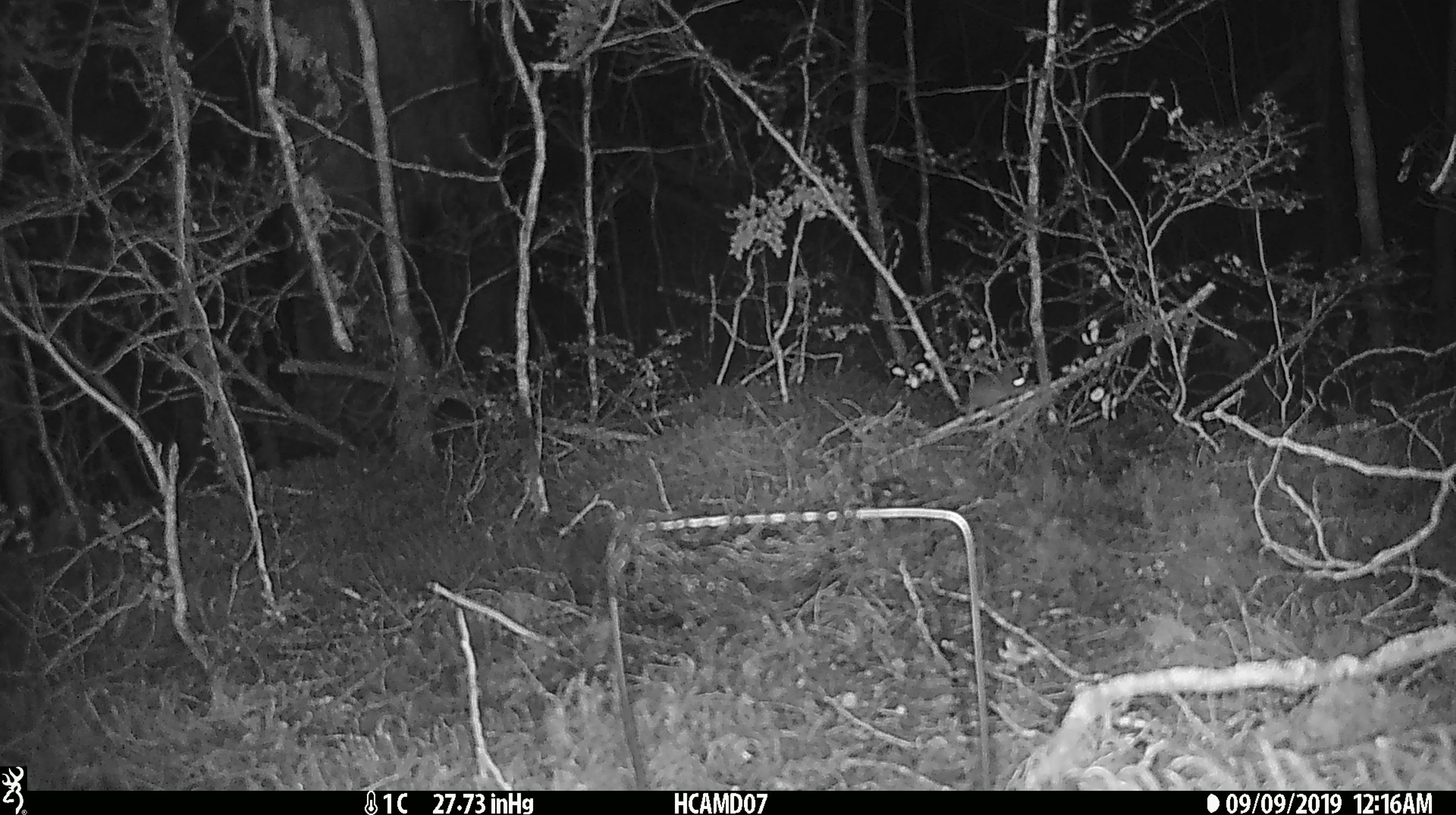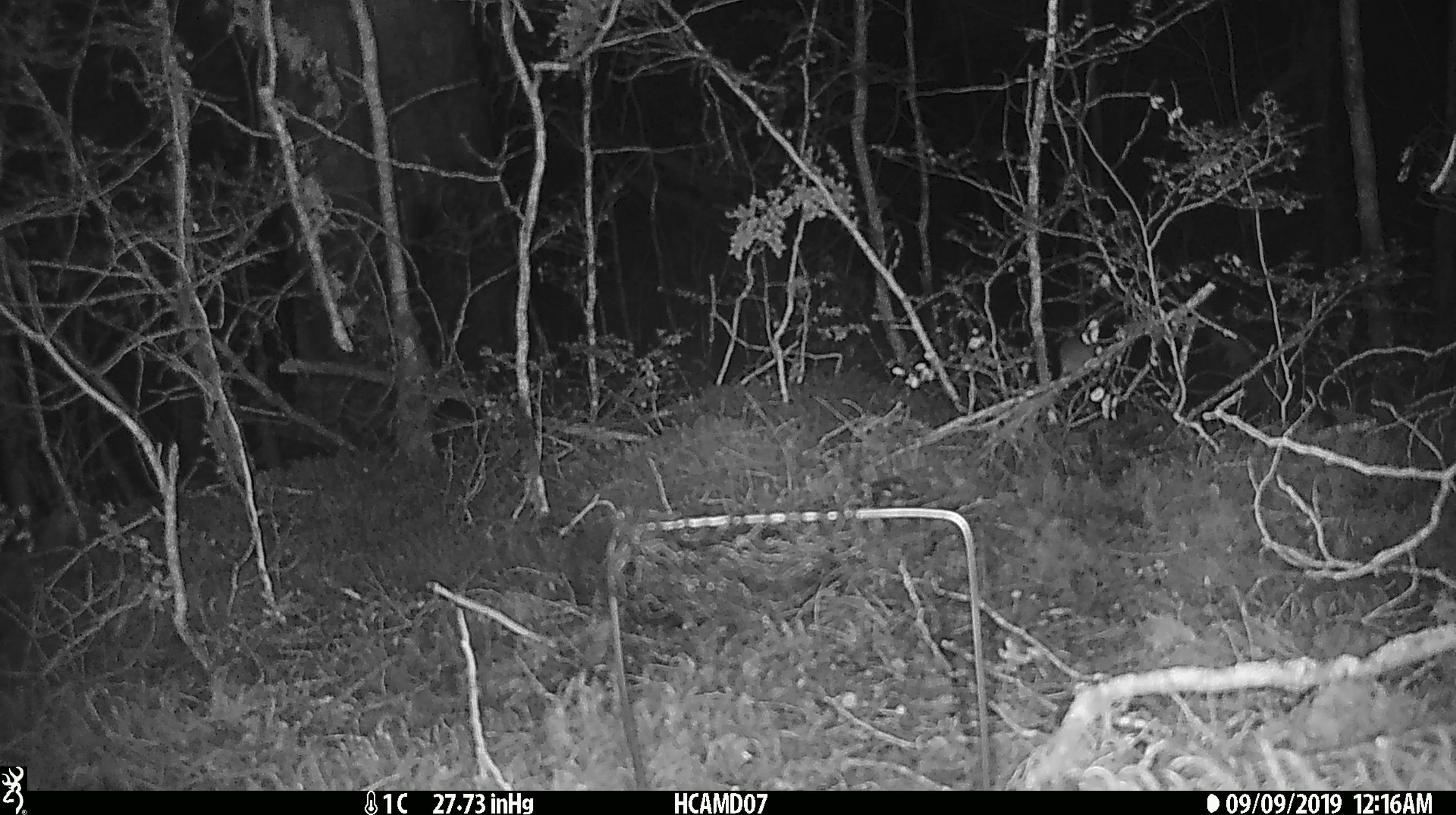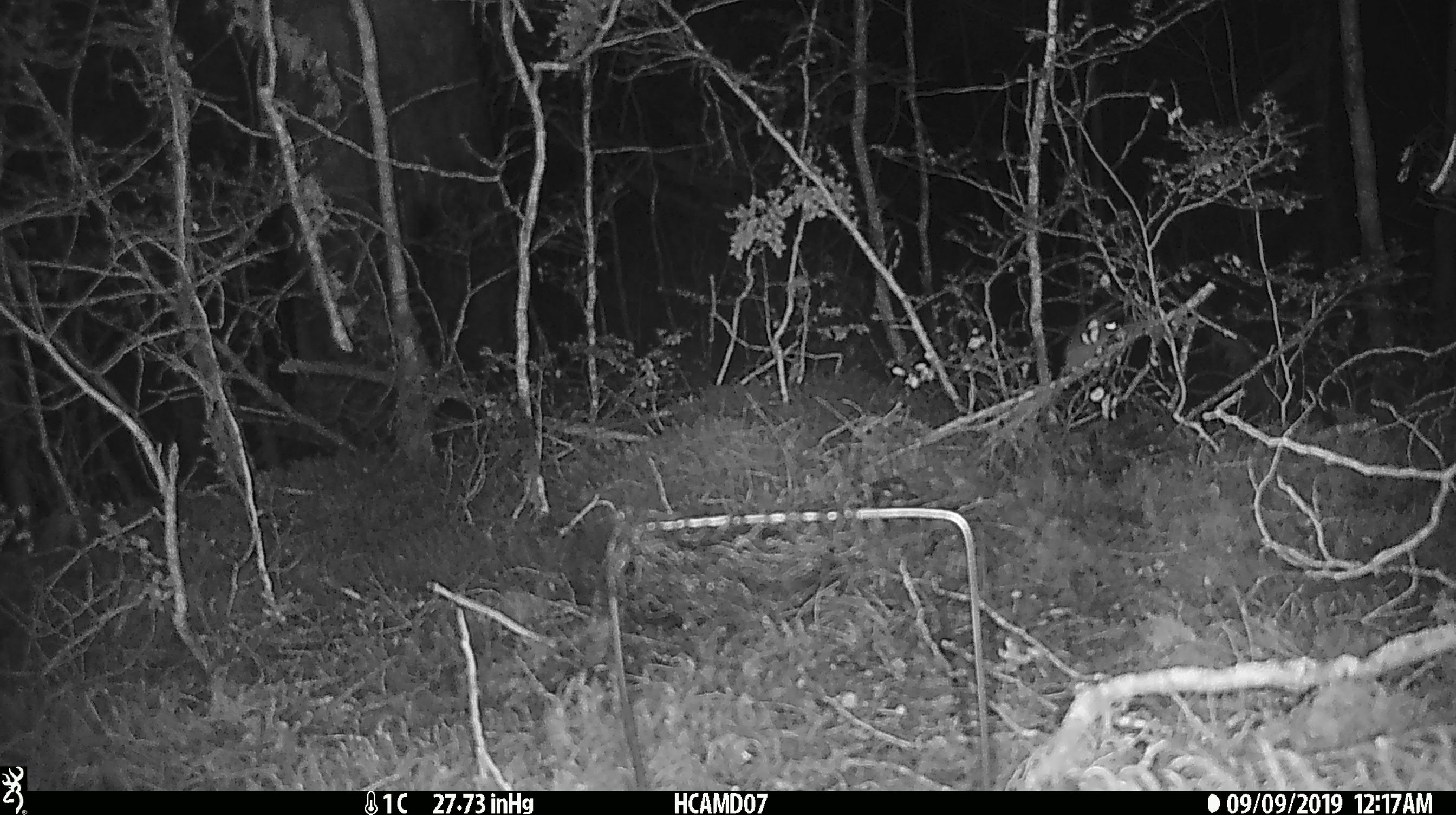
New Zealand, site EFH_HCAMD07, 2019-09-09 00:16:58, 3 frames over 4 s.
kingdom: Animalia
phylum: Chordata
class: Mammalia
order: Rodentia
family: Muridae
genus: Mus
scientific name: Mus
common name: mouse